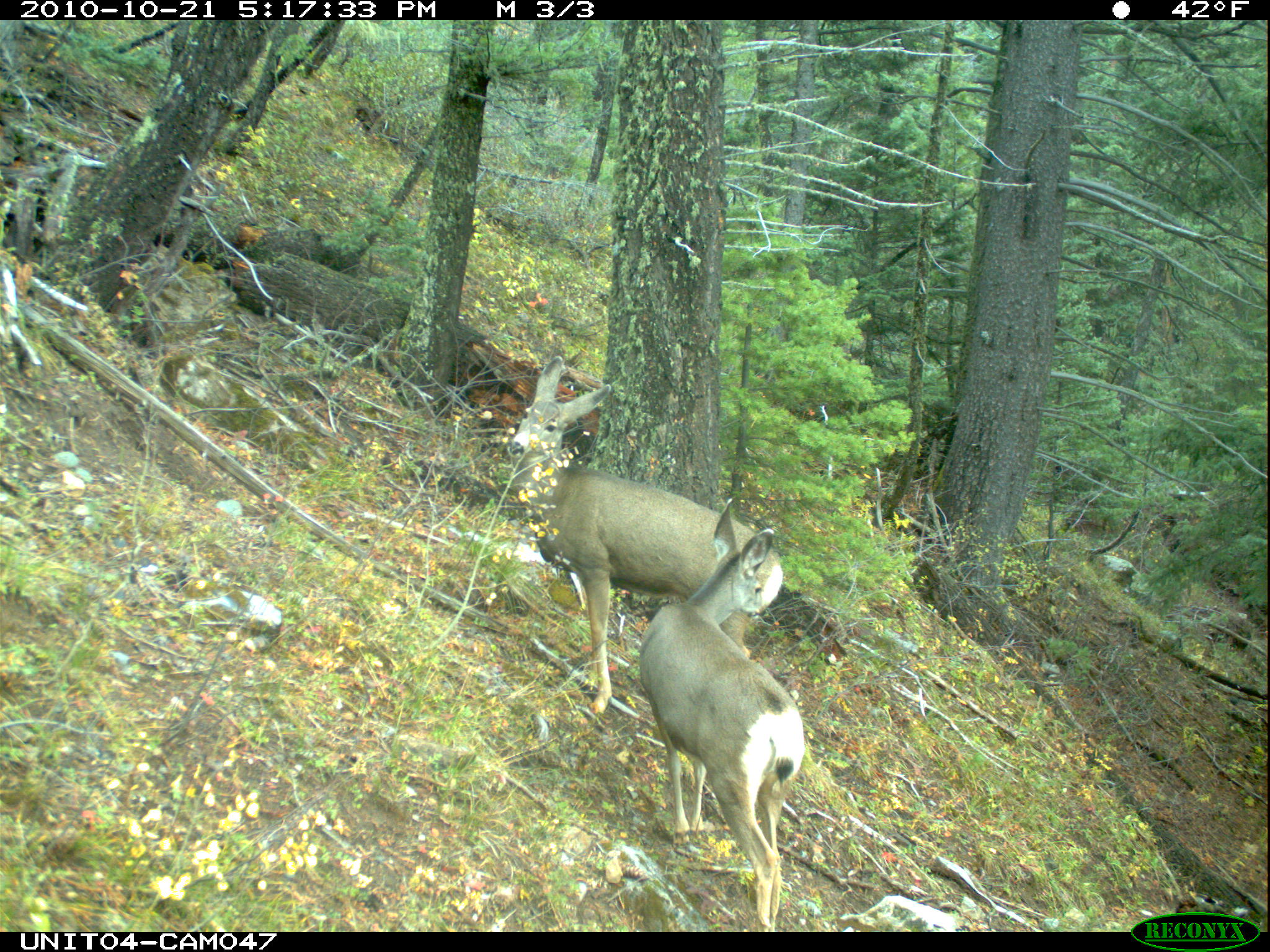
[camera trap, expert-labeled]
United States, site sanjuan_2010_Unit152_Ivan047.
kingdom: Animalia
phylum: Chordata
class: Mammalia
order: Artiodactyla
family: Cervidae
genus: Odocoileus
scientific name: Odocoileus hemionus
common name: mule deer